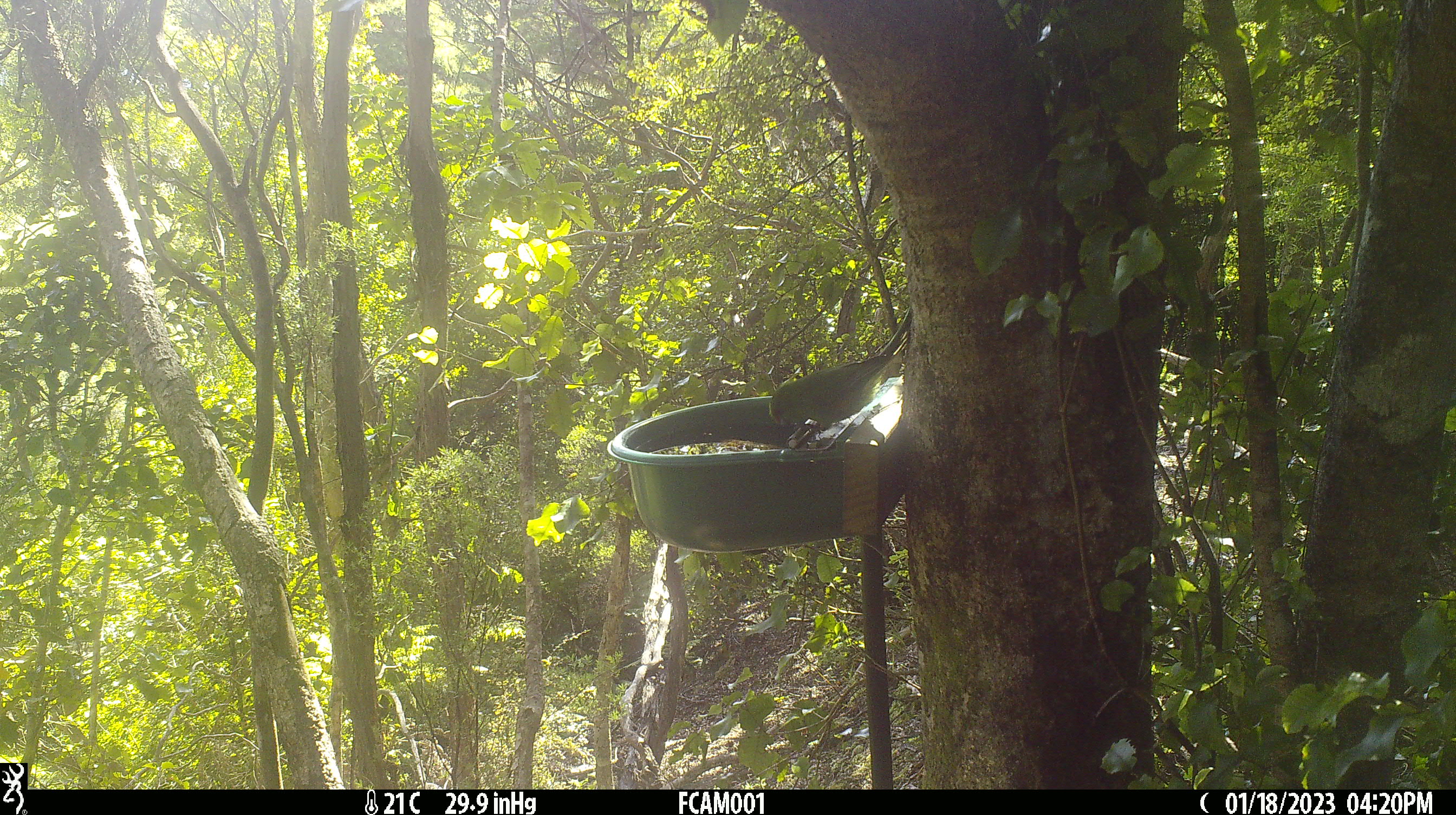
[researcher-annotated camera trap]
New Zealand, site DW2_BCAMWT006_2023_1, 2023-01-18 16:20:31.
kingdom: Animalia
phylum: Chordata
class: Aves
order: Psittaciformes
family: Psittaculidae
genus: Cyanoramphus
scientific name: Cyanoramphus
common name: parakeet